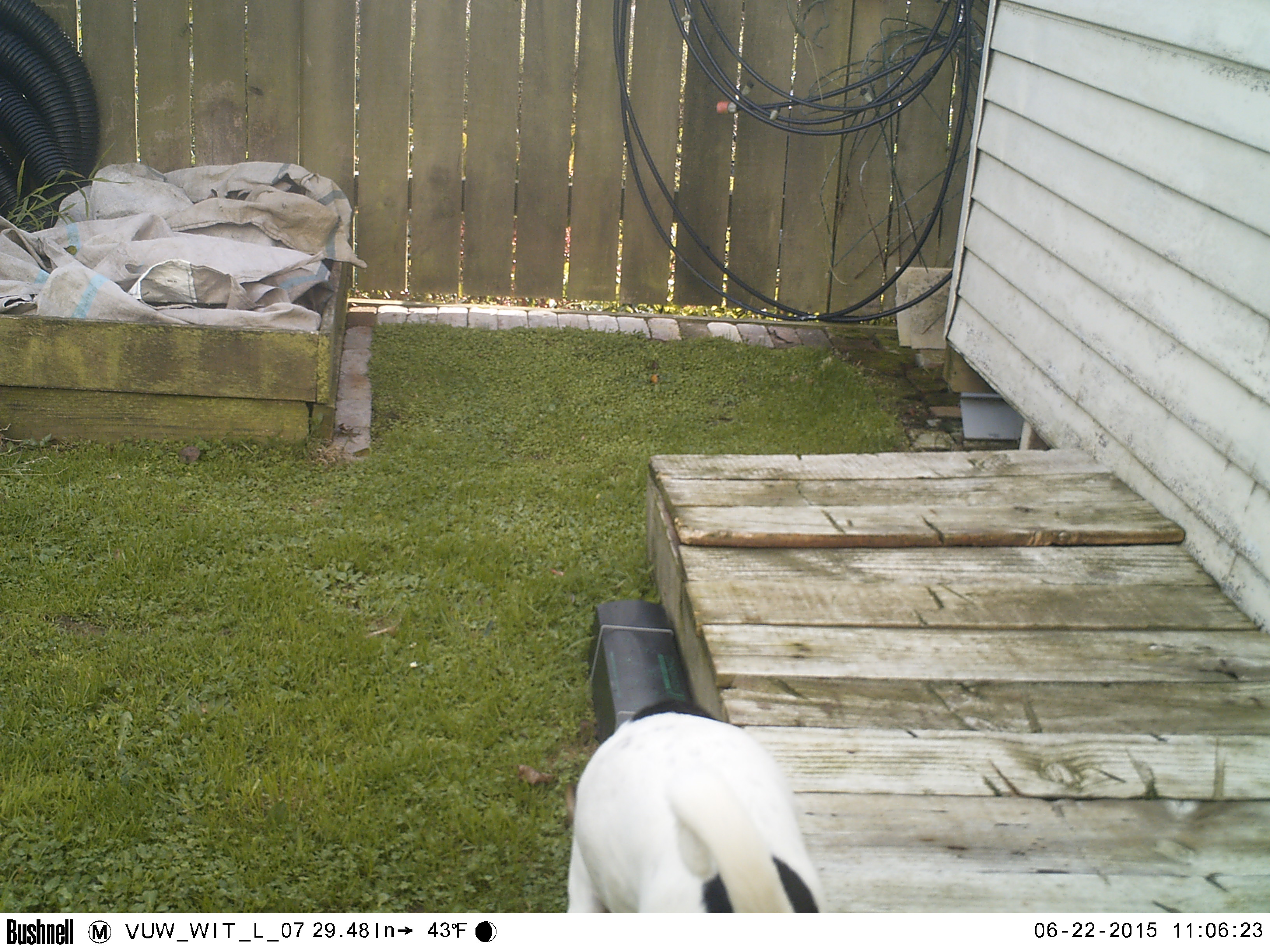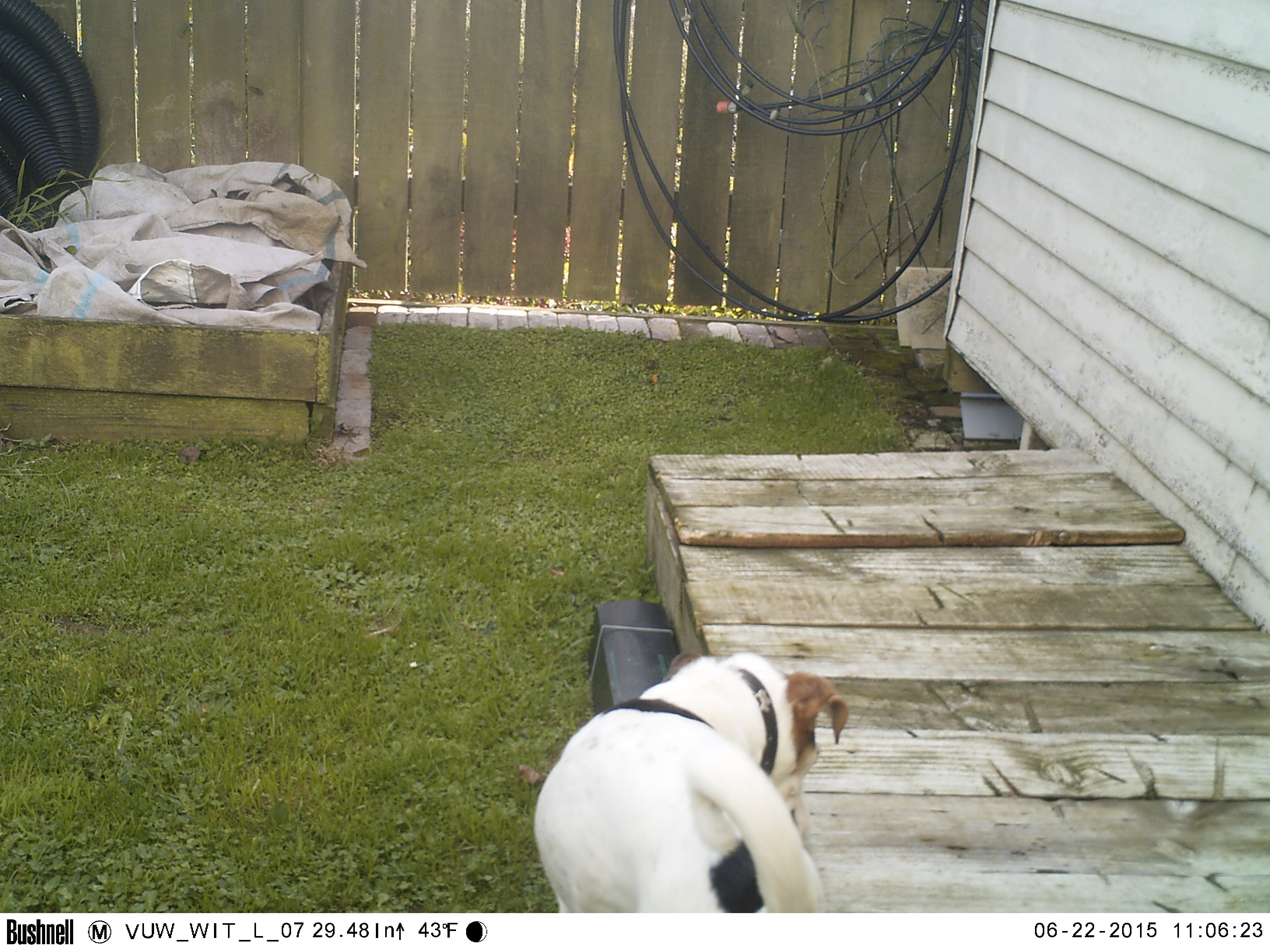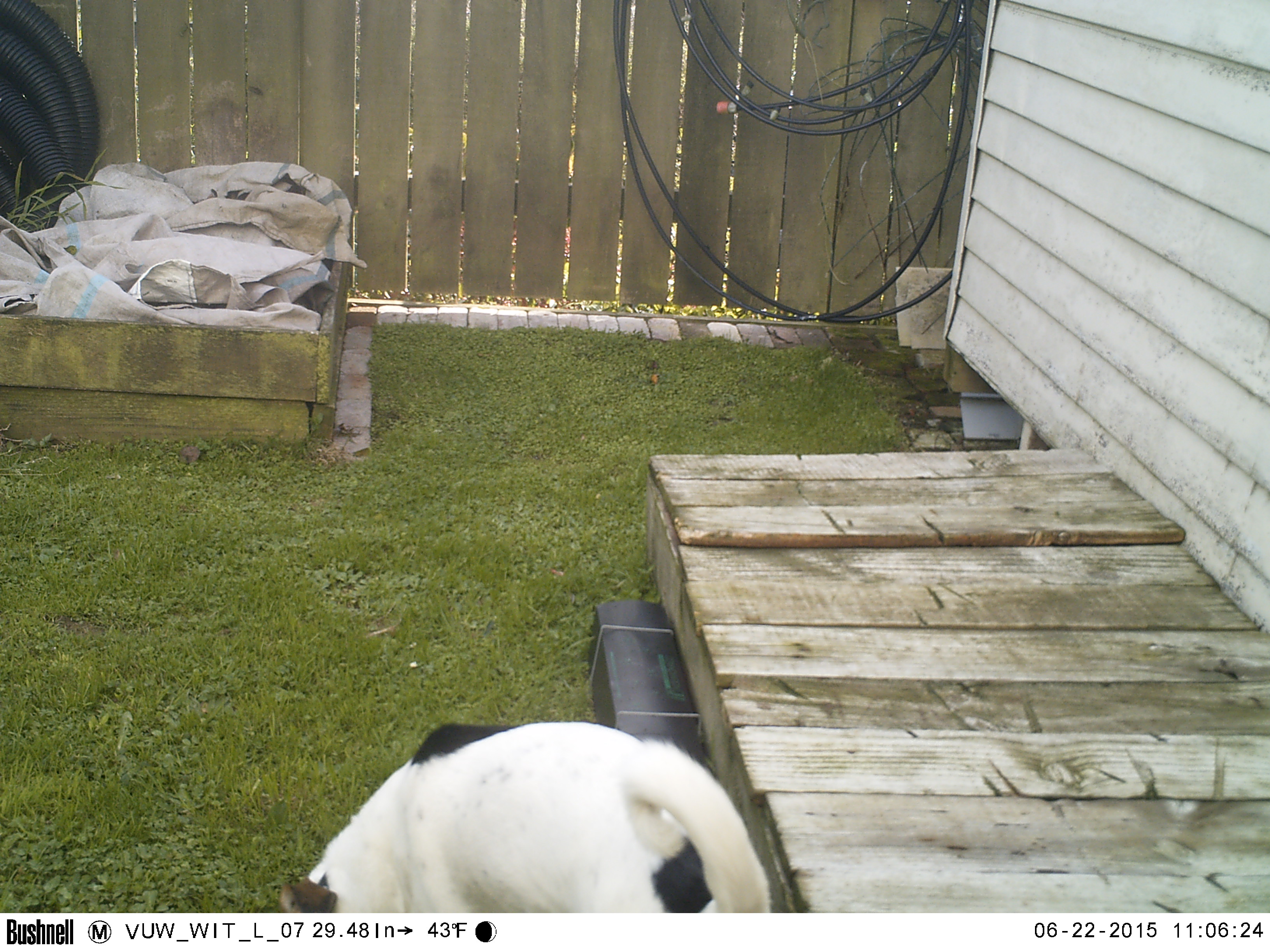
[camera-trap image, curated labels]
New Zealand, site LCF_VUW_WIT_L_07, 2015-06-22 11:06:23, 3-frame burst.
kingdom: Animalia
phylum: Chordata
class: Mammalia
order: Carnivora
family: Canidae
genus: Canis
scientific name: Canis familiaris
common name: domestic dog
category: dog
Dog (domestic dog) (Canis familiaris).